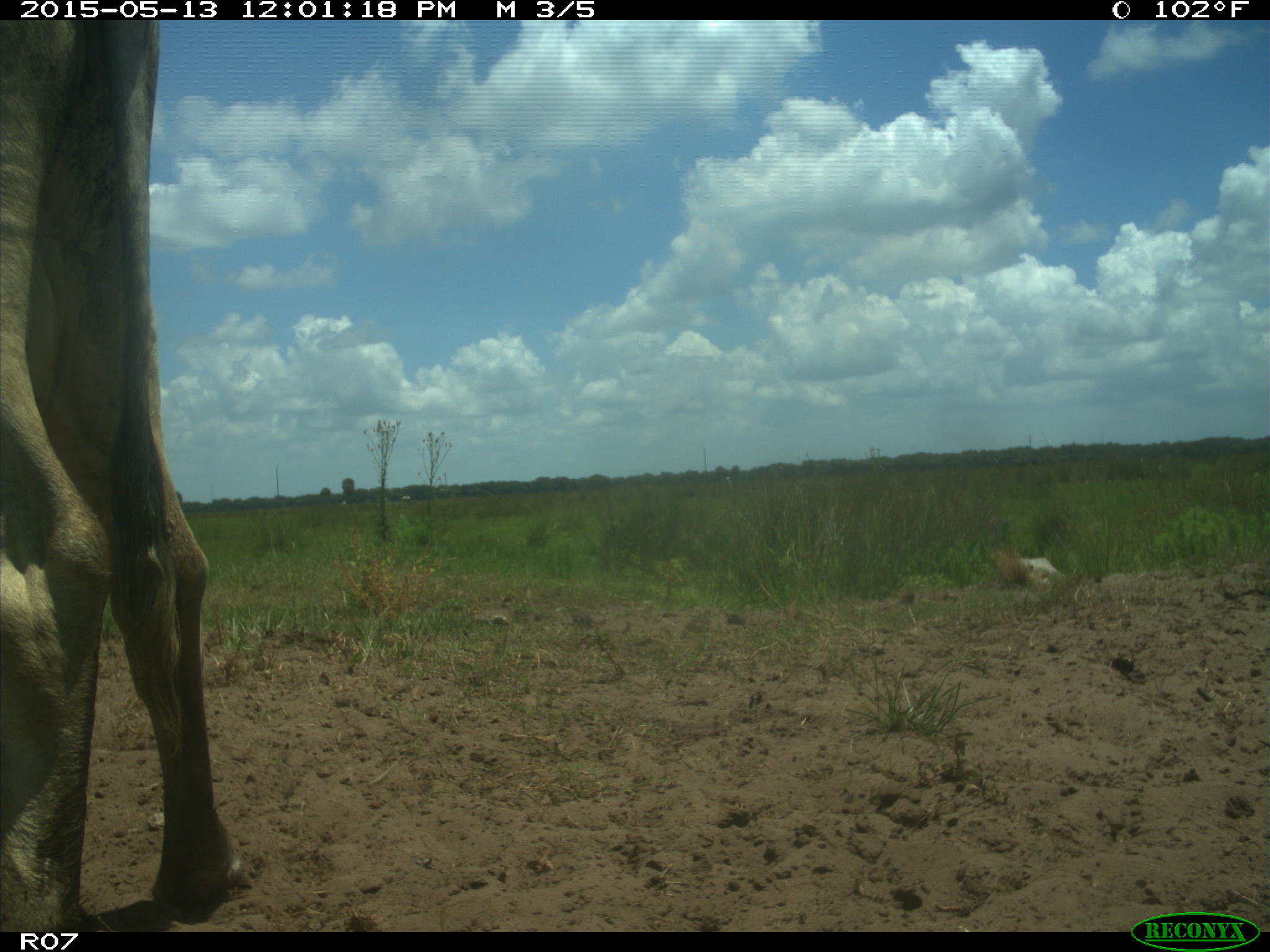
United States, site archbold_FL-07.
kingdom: Animalia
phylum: Chordata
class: Mammalia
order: Artiodactyla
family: Bovidae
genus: Bos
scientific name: Bos taurus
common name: domestic cow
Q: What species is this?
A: Bos taurus (domestic cow).